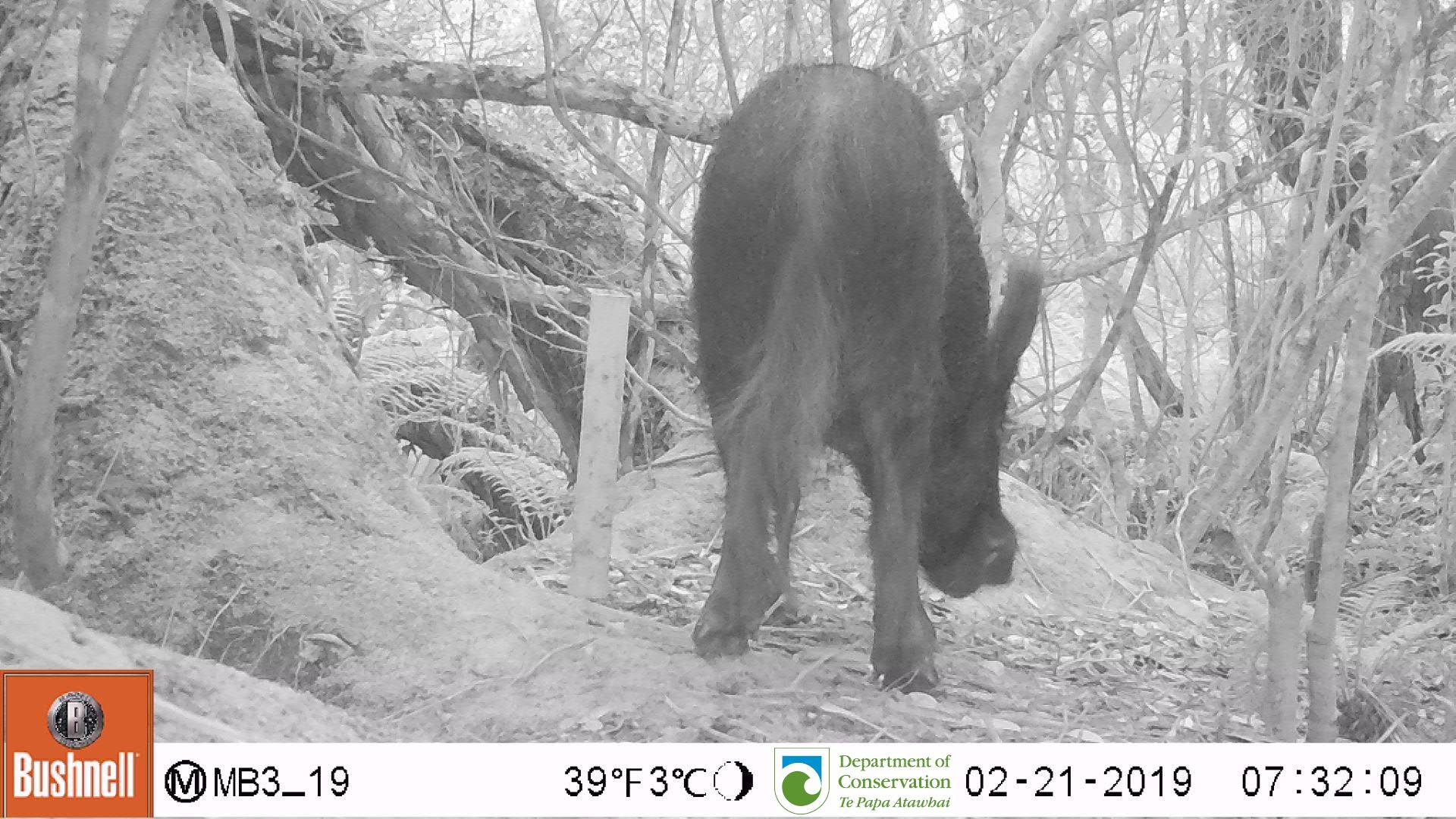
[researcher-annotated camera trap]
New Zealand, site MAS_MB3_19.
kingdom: Animalia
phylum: Chordata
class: Mammalia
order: Artiodactyla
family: Suidae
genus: Sus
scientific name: Sus scrofa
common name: pig